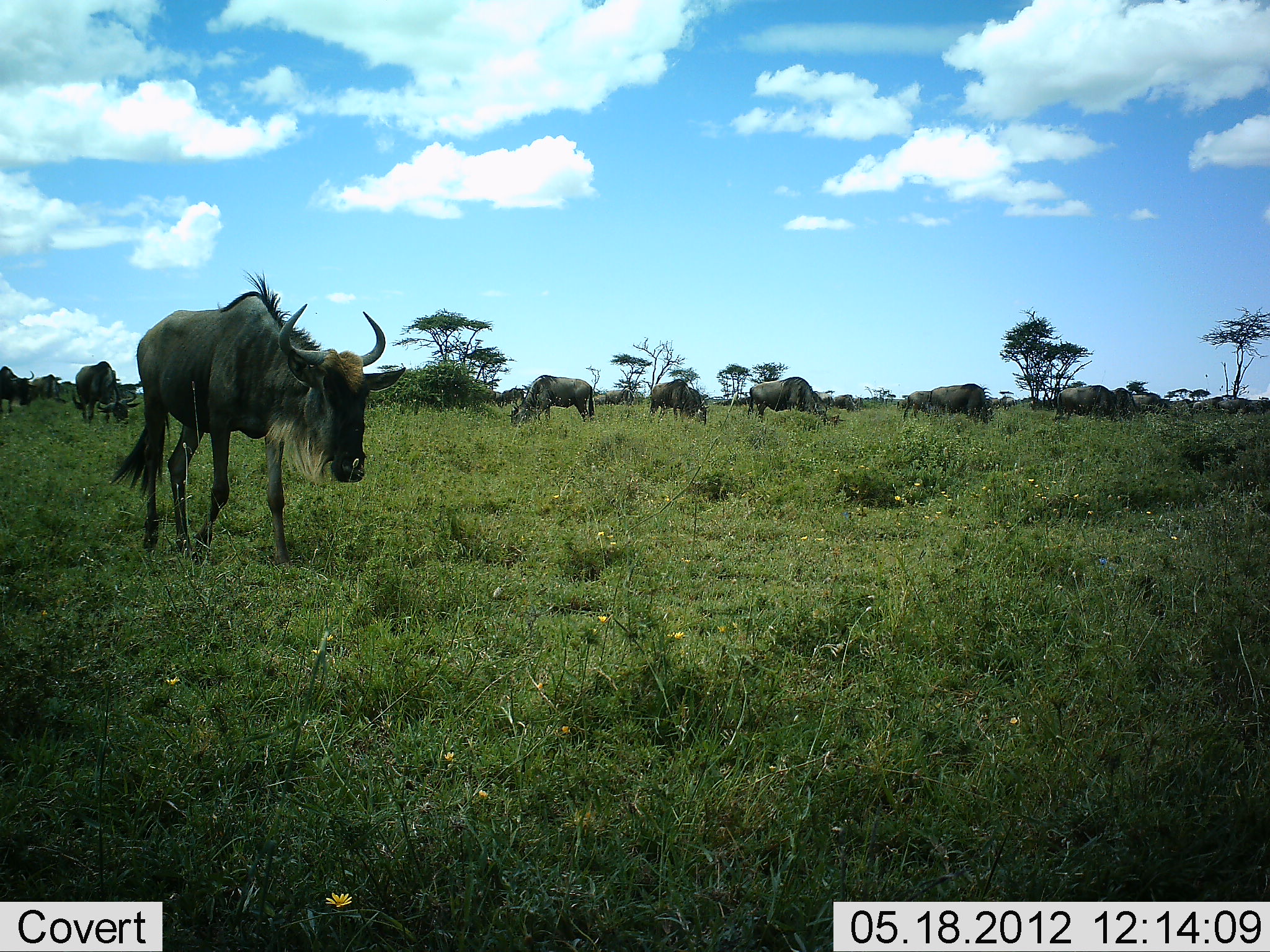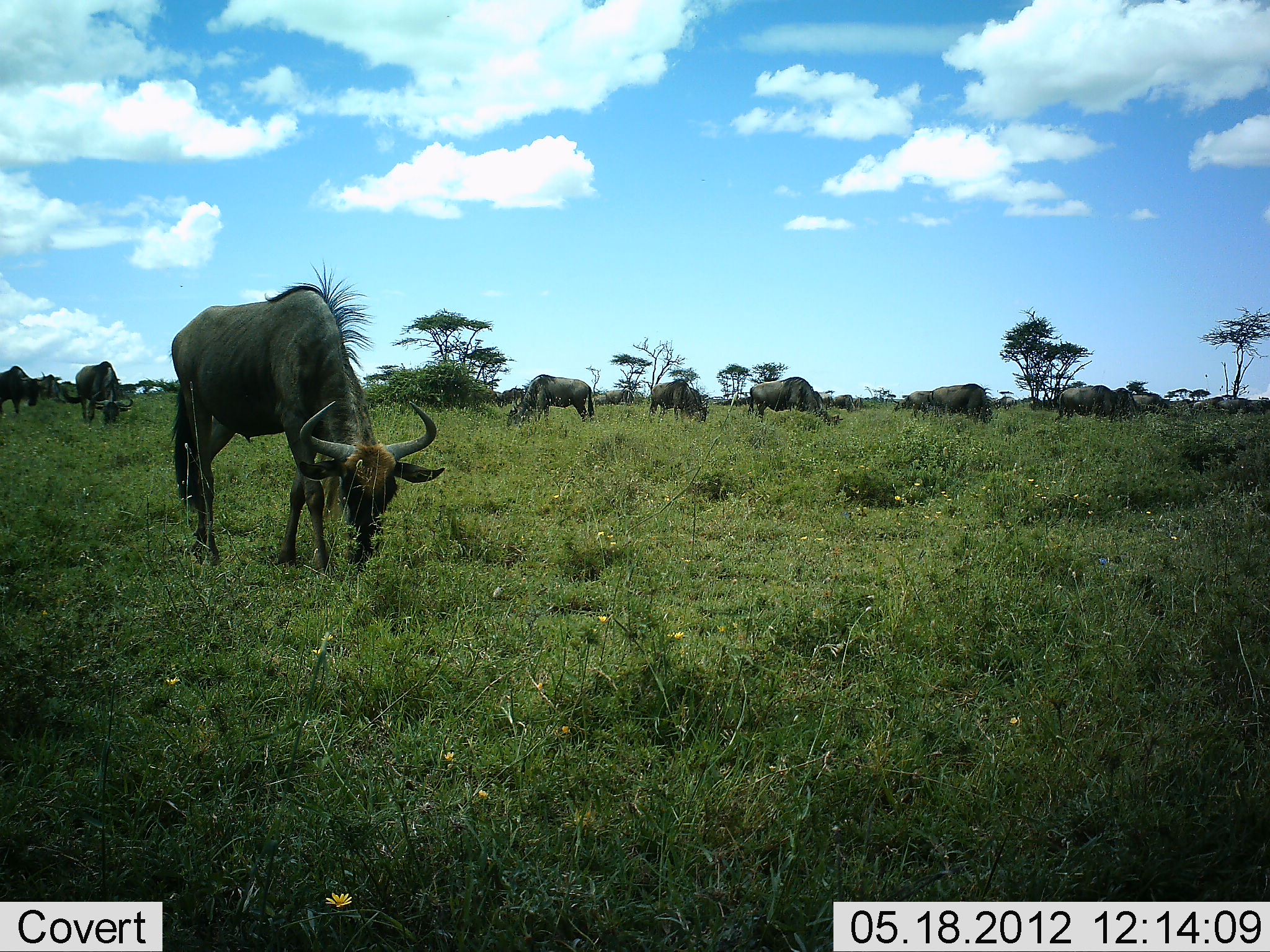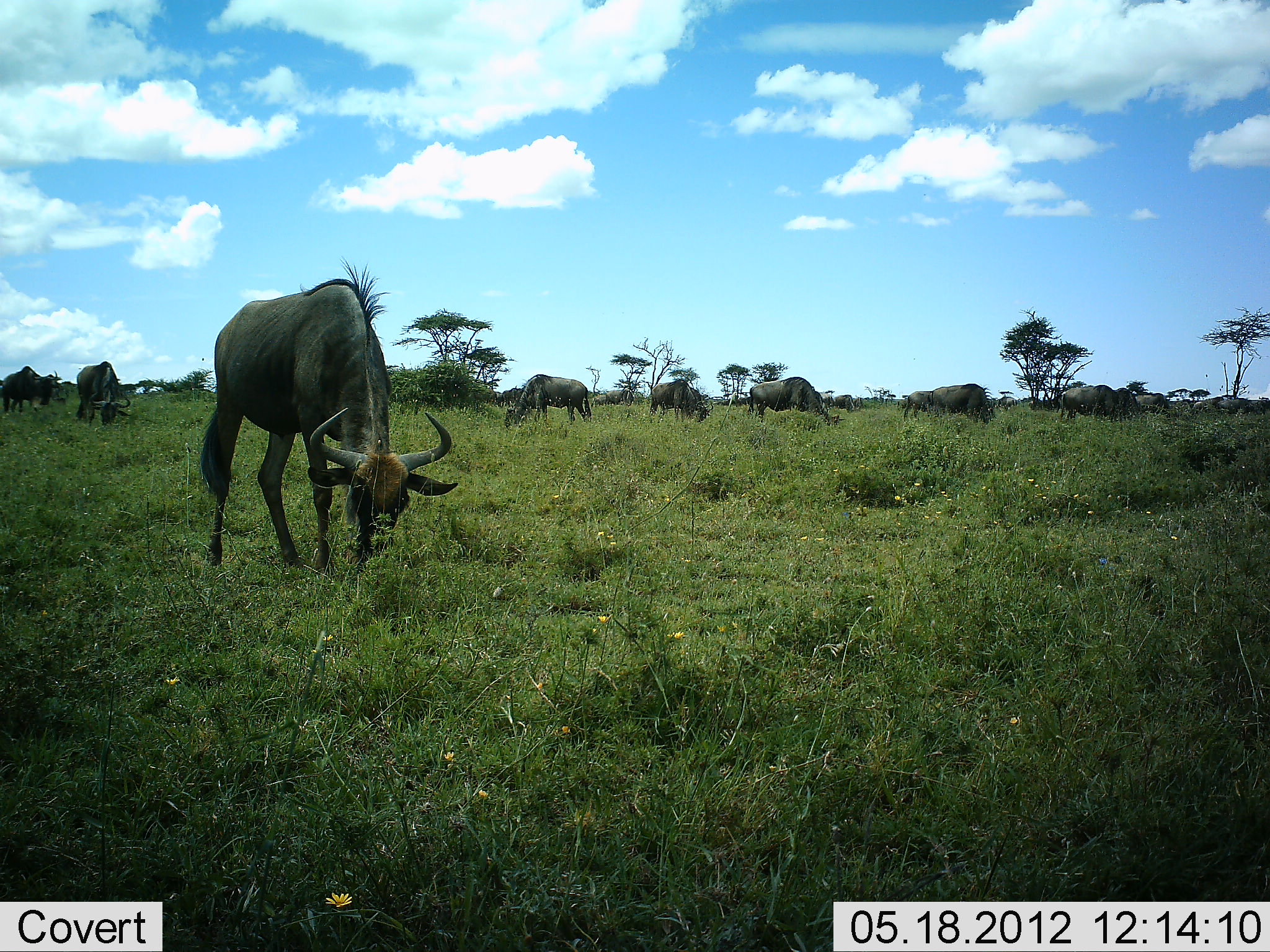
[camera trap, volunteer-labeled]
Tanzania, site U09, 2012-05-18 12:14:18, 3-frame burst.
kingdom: Animalia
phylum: Chordata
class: Mammalia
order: Artiodactyla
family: Bovidae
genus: Connochaetes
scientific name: Connochaetes taurinus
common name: blue wildebeest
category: wildebeest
Wildebeest (blue wildebeest) (Connochaetes taurinus), count 11-50. Behavior (volunteer vote fractions): standing 27%, resting 0%, moving 18%, interacting 0%. Young present (vote fraction): 0%. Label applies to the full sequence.